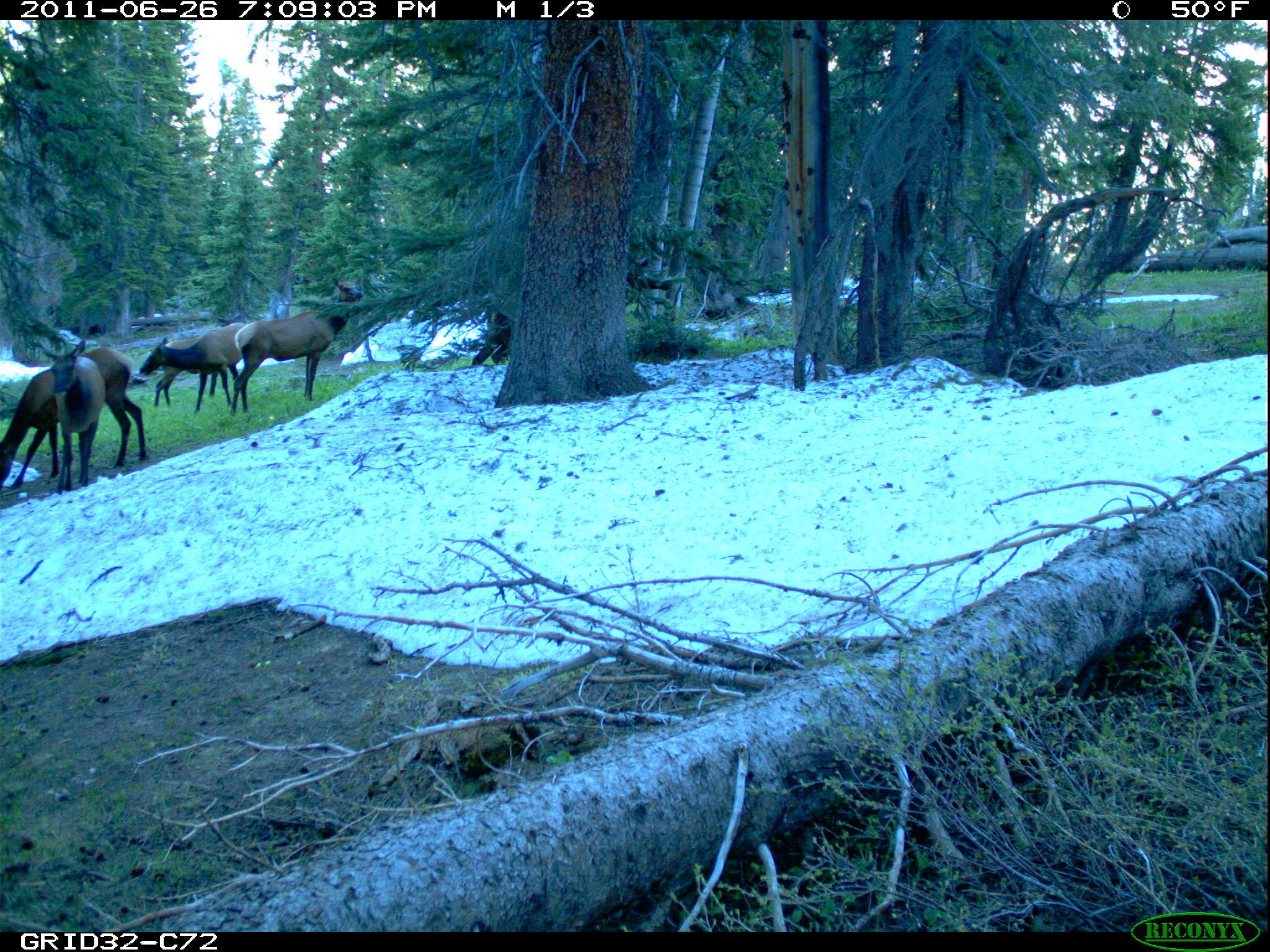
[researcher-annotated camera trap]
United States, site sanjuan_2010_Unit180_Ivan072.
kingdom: Animalia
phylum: Chordata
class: Mammalia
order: Artiodactyla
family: Cervidae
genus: Cervus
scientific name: Cervus elaphus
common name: red deer